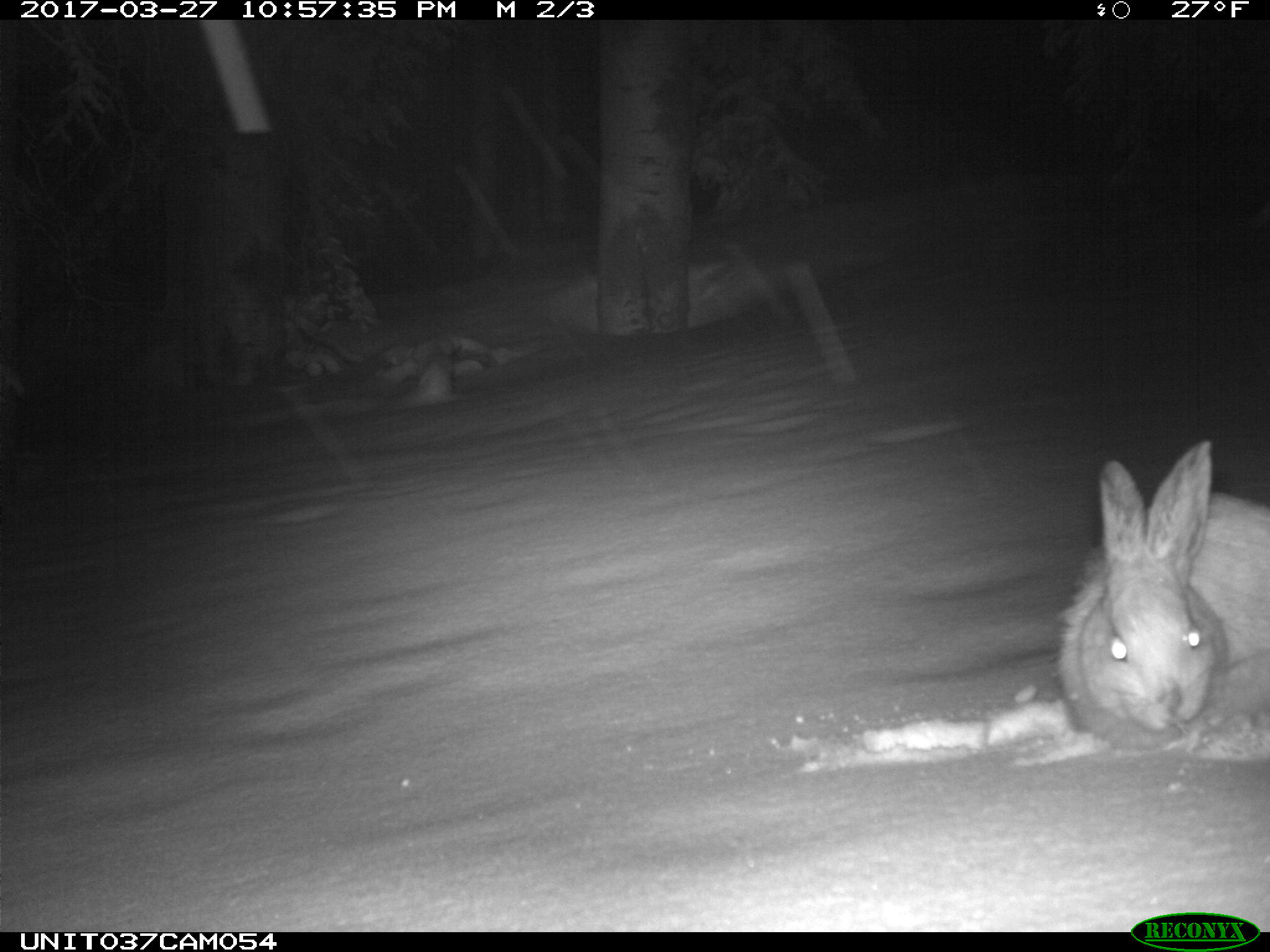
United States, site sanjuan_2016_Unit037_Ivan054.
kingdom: Animalia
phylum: Chordata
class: Mammalia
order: Lagomorpha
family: Leporidae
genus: Lepus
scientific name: Lepus americanus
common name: snowshoe hare